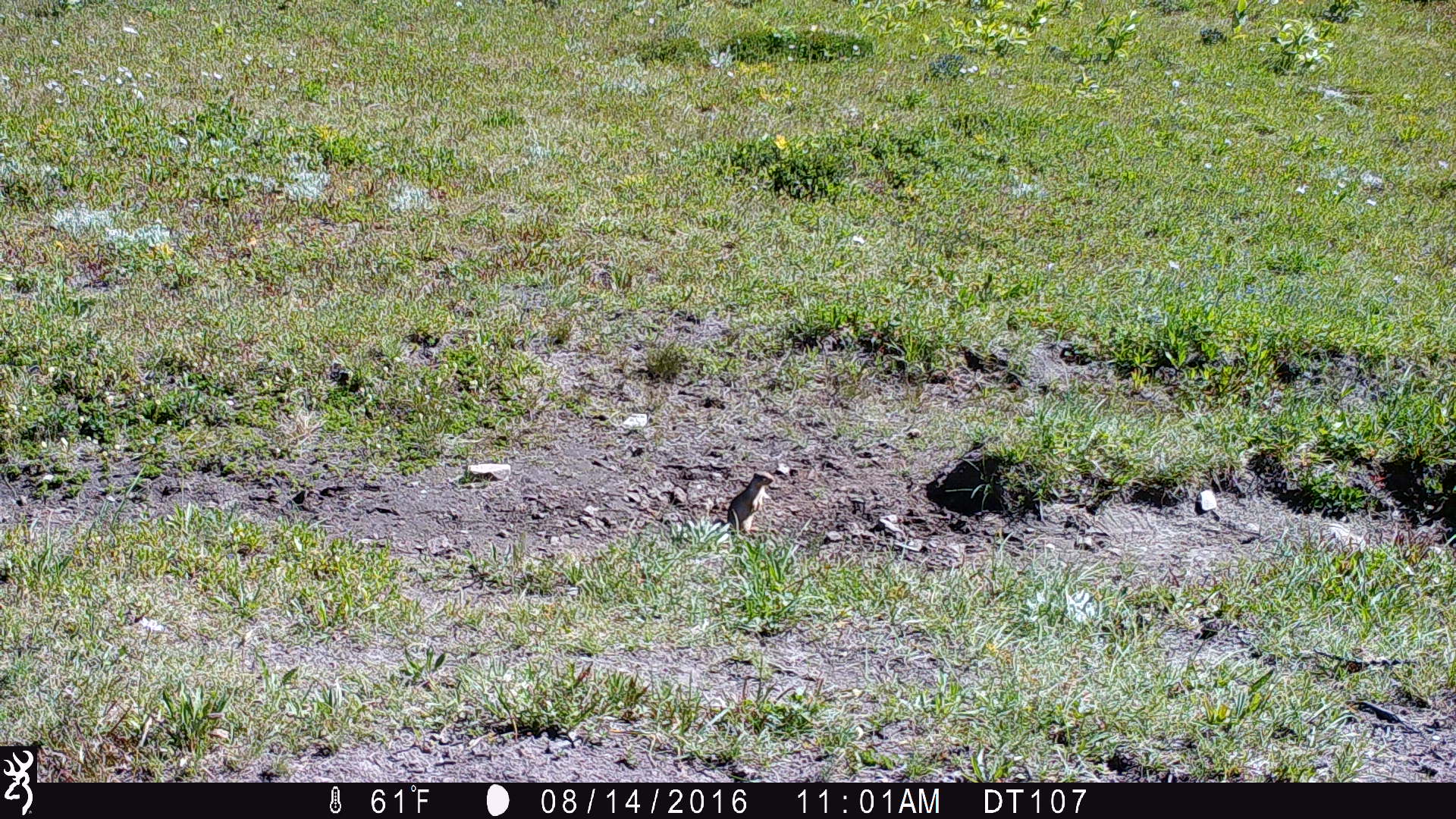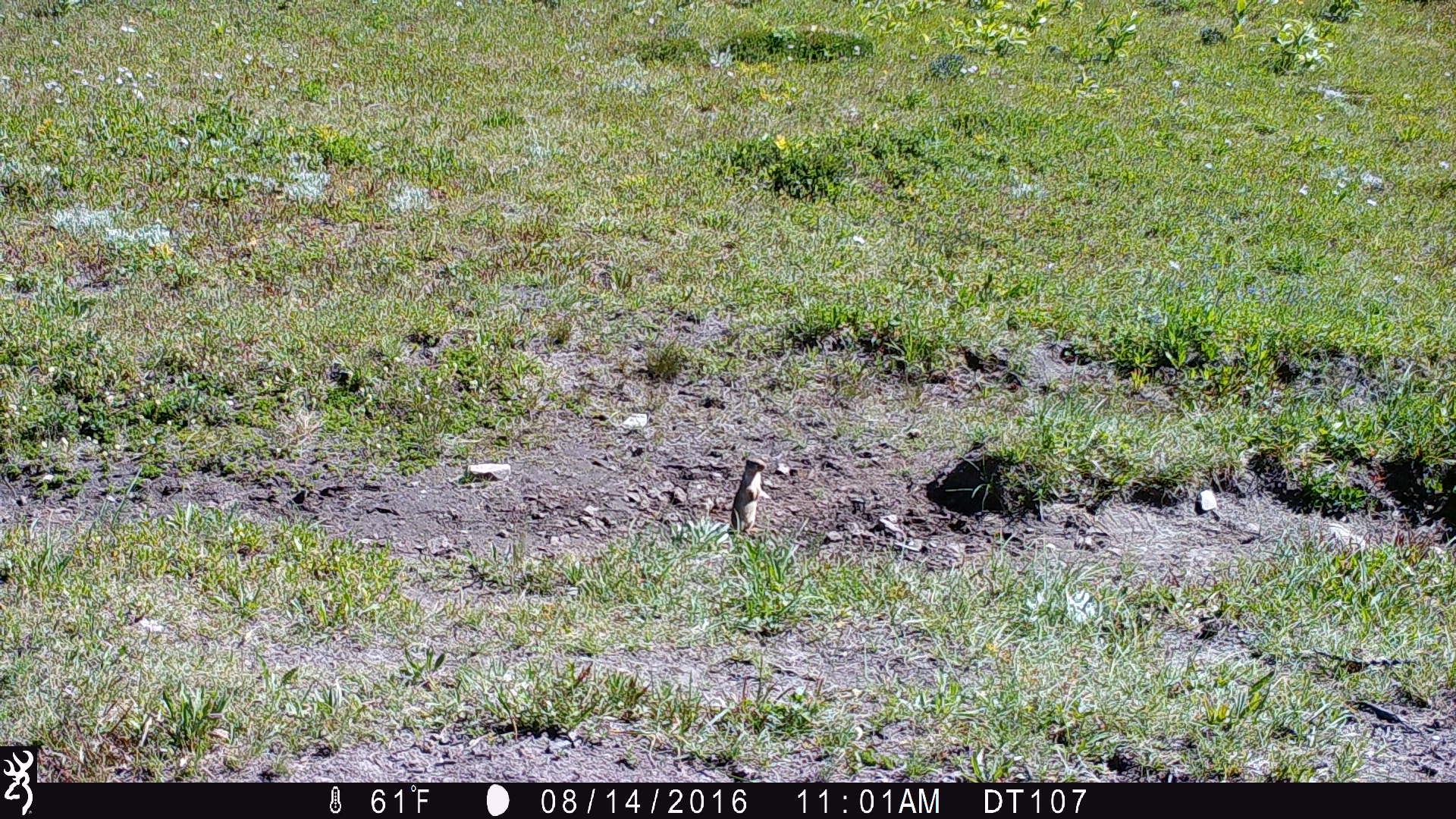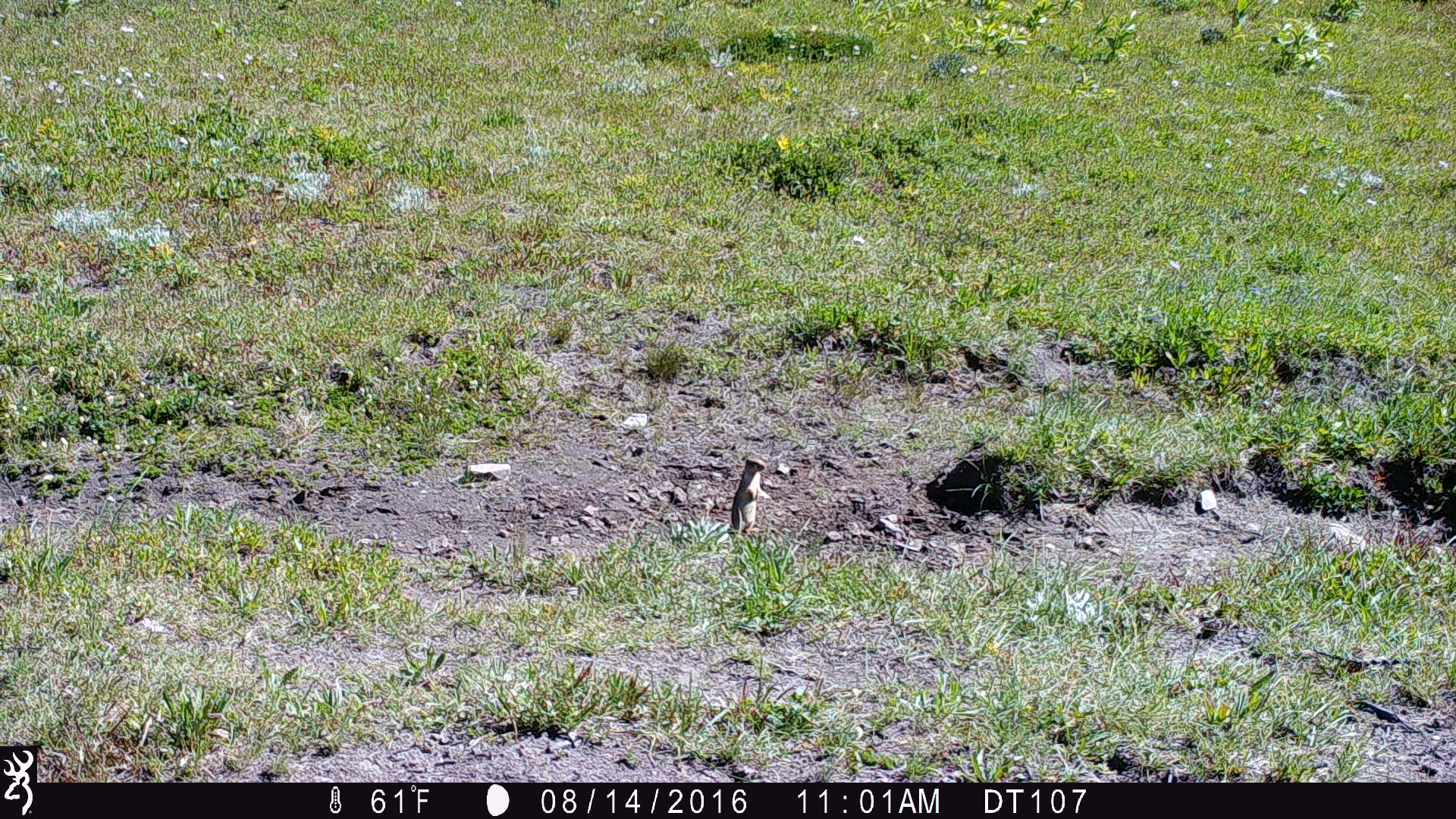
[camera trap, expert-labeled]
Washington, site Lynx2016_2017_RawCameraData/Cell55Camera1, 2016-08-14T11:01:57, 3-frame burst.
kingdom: Animalia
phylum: Chordata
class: Mammalia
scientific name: Mammalia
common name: small mammal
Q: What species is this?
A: Small mammal (Mammalia).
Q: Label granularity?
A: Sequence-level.